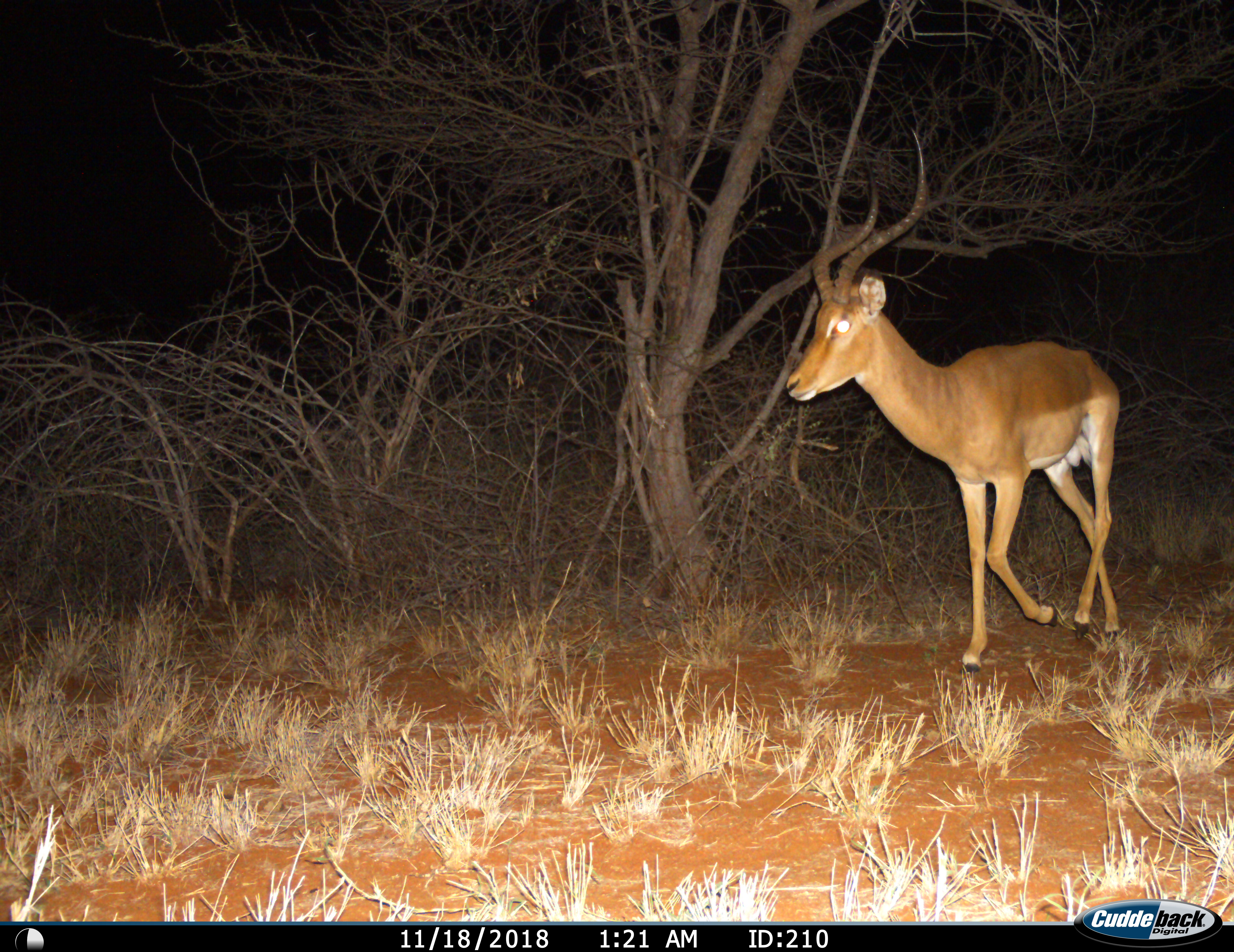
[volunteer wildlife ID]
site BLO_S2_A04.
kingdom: Animalia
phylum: Chordata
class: Mammalia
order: Artiodactyla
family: Bovidae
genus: Aepyceros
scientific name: Aepyceros melampus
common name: impala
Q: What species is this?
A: Impala (Aepyceros melampus).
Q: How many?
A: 1.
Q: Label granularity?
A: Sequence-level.